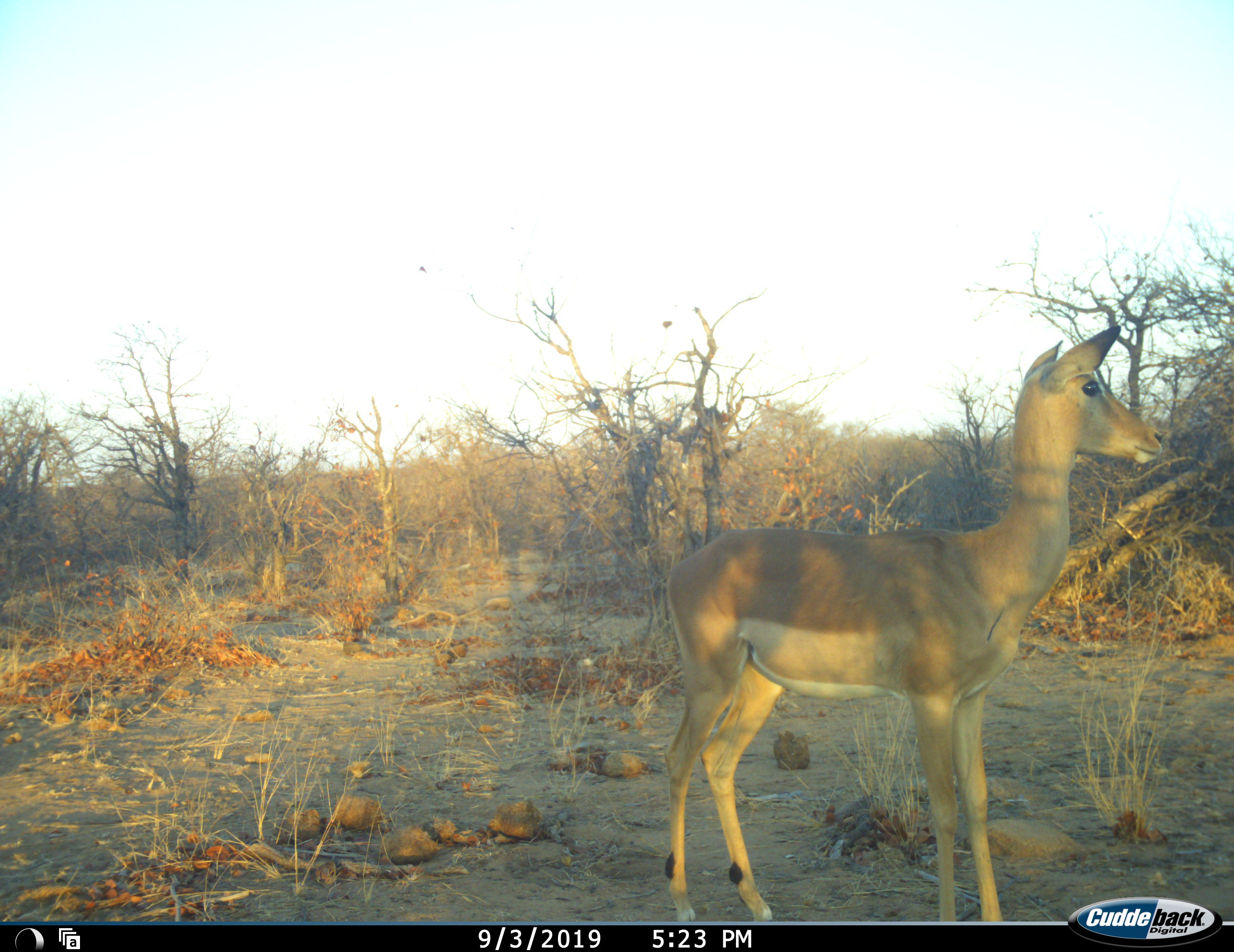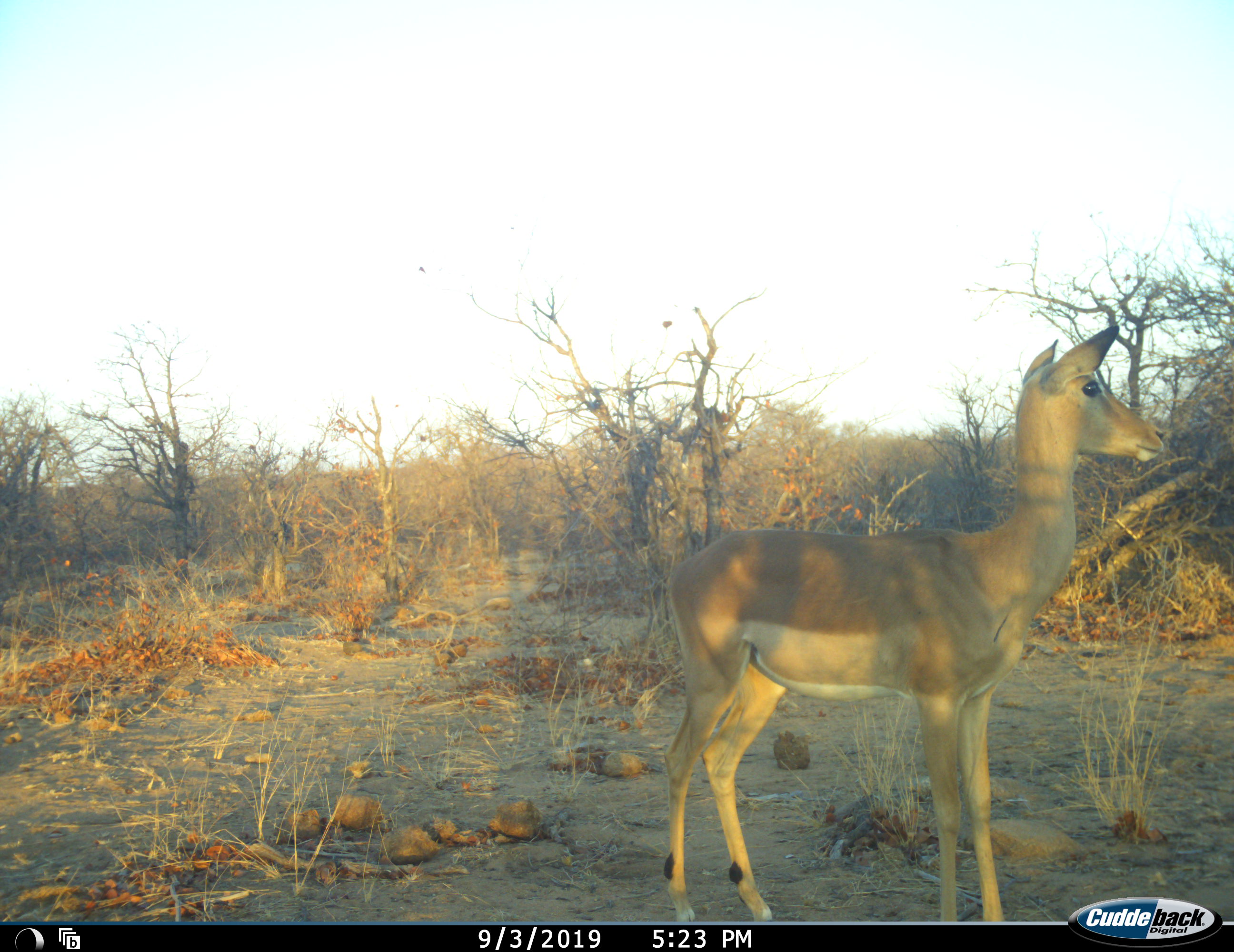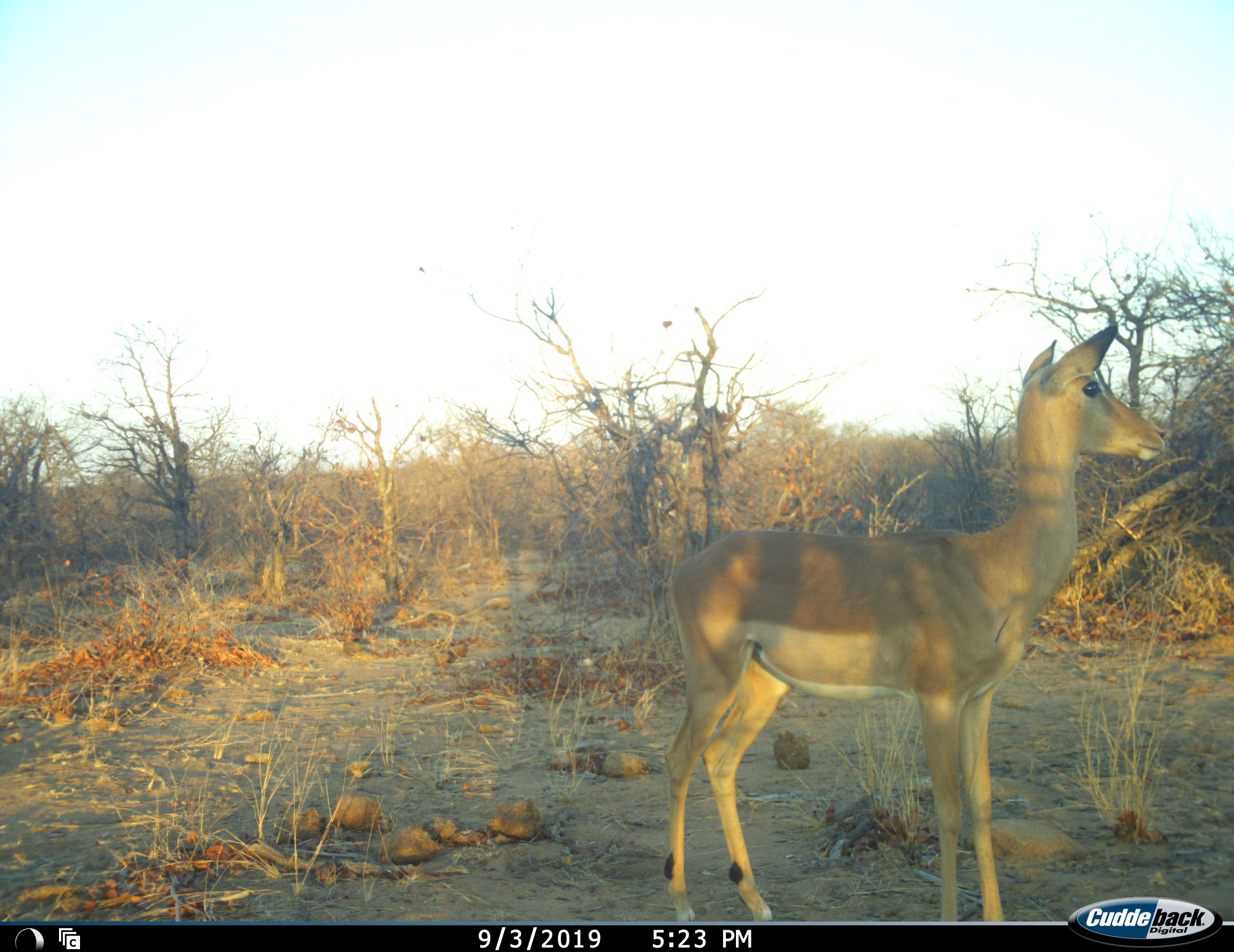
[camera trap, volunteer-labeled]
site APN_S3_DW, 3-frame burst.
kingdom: Animalia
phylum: Chordata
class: Mammalia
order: Artiodactyla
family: Bovidae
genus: Aepyceros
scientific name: Aepyceros melampus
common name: impala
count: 1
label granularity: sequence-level